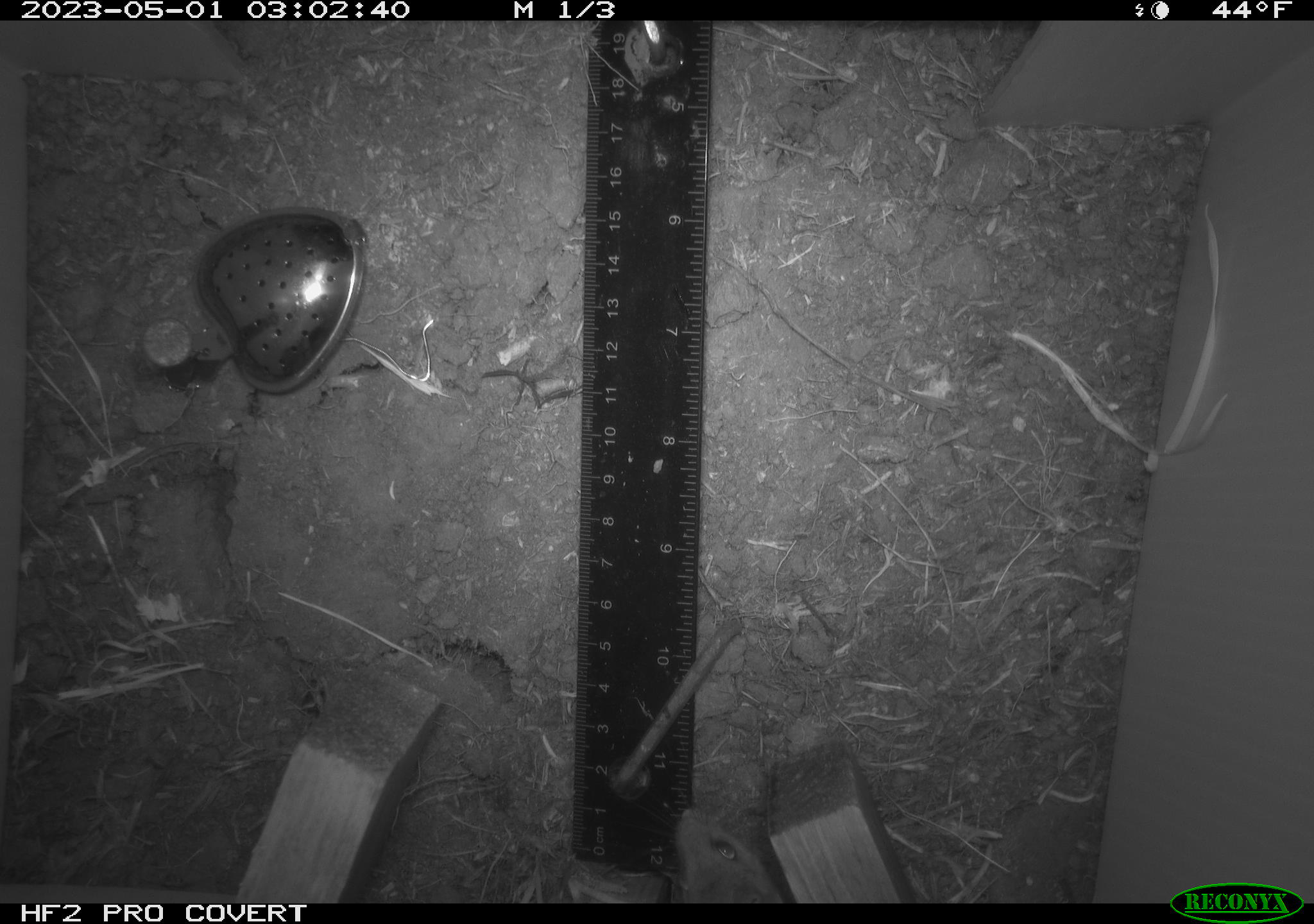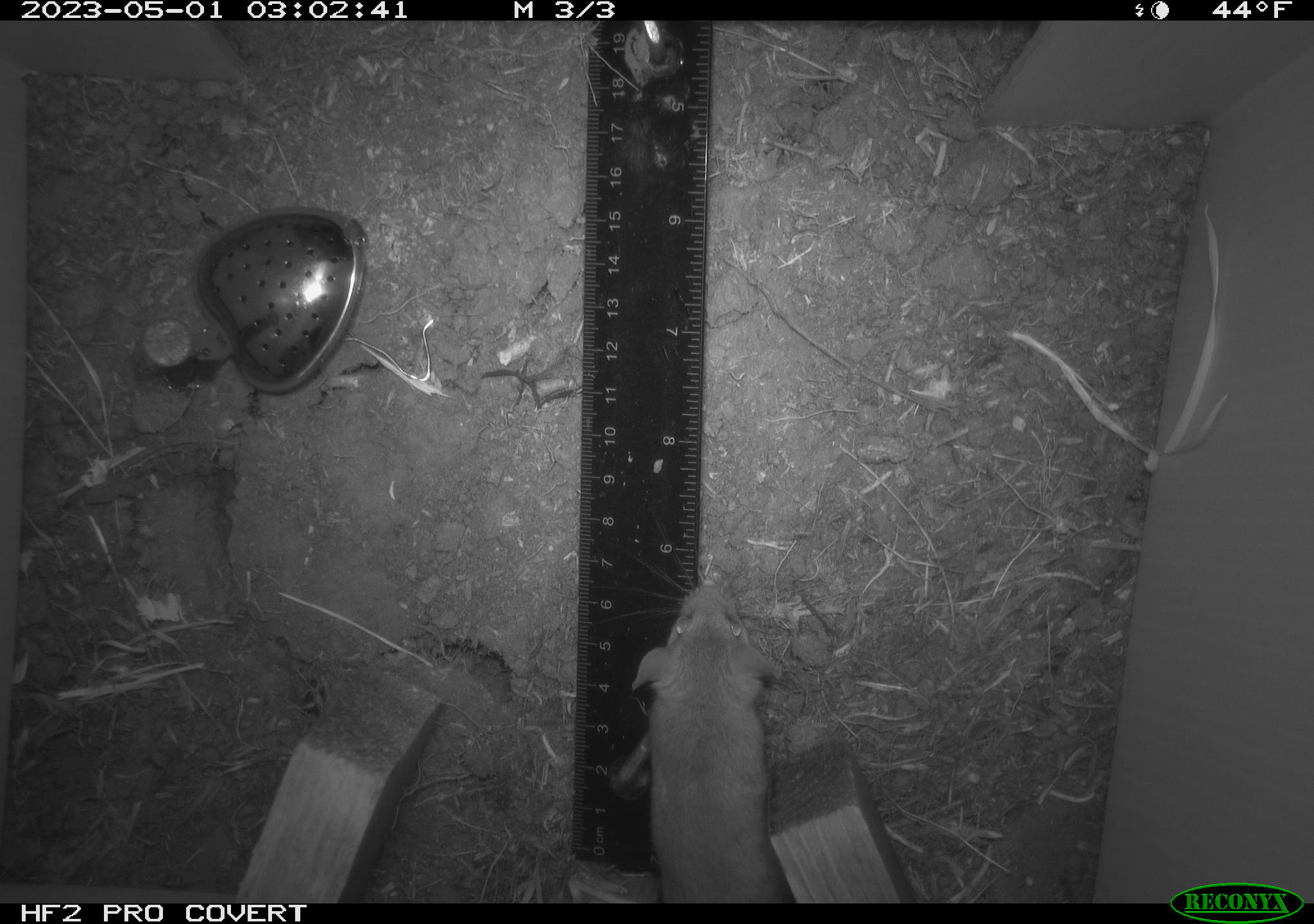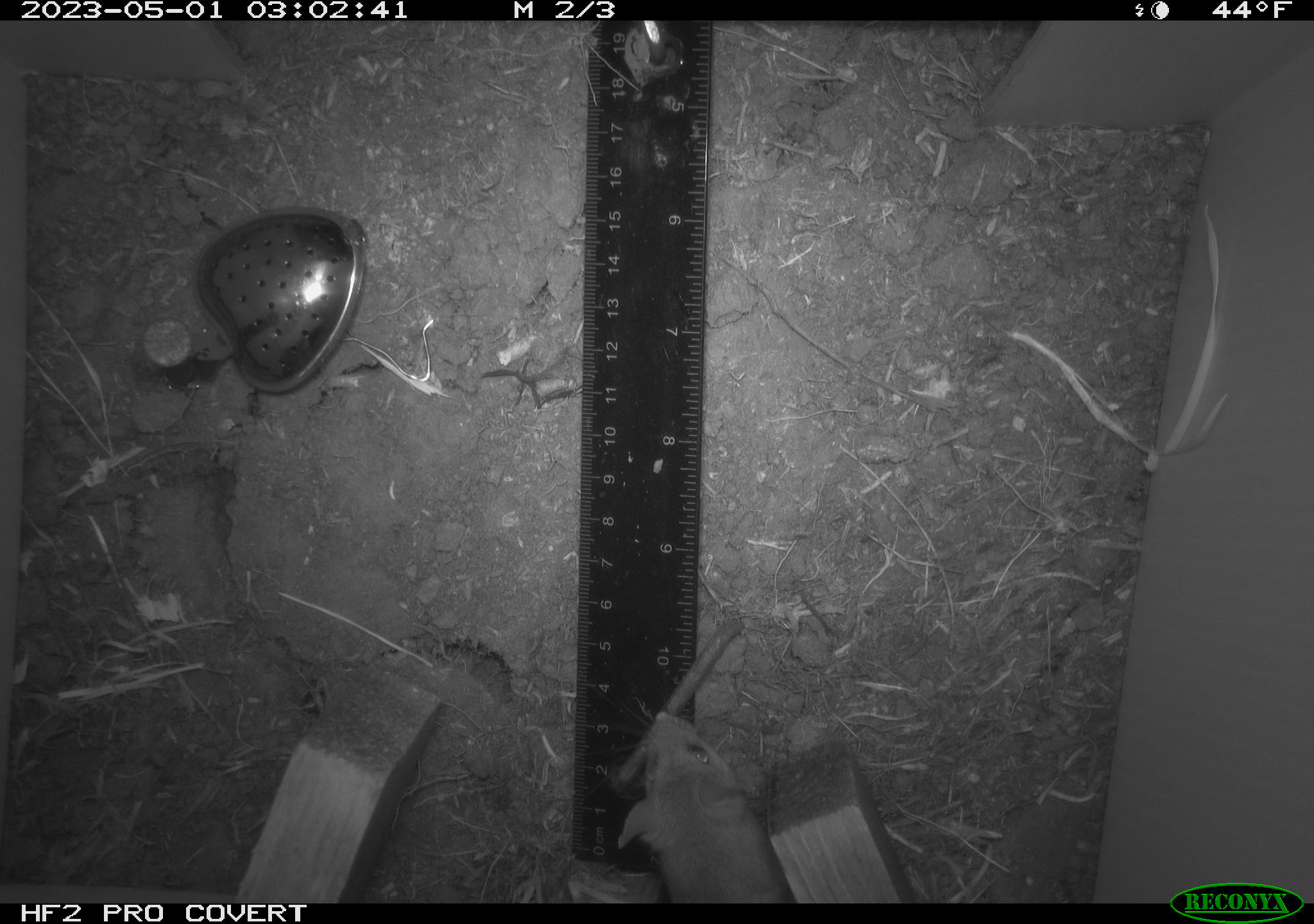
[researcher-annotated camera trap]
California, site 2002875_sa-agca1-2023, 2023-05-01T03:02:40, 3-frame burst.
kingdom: Animalia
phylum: Chordata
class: Mammalia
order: Rodentia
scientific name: Rodentia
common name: mouse species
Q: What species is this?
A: Mouse species (Rodentia).